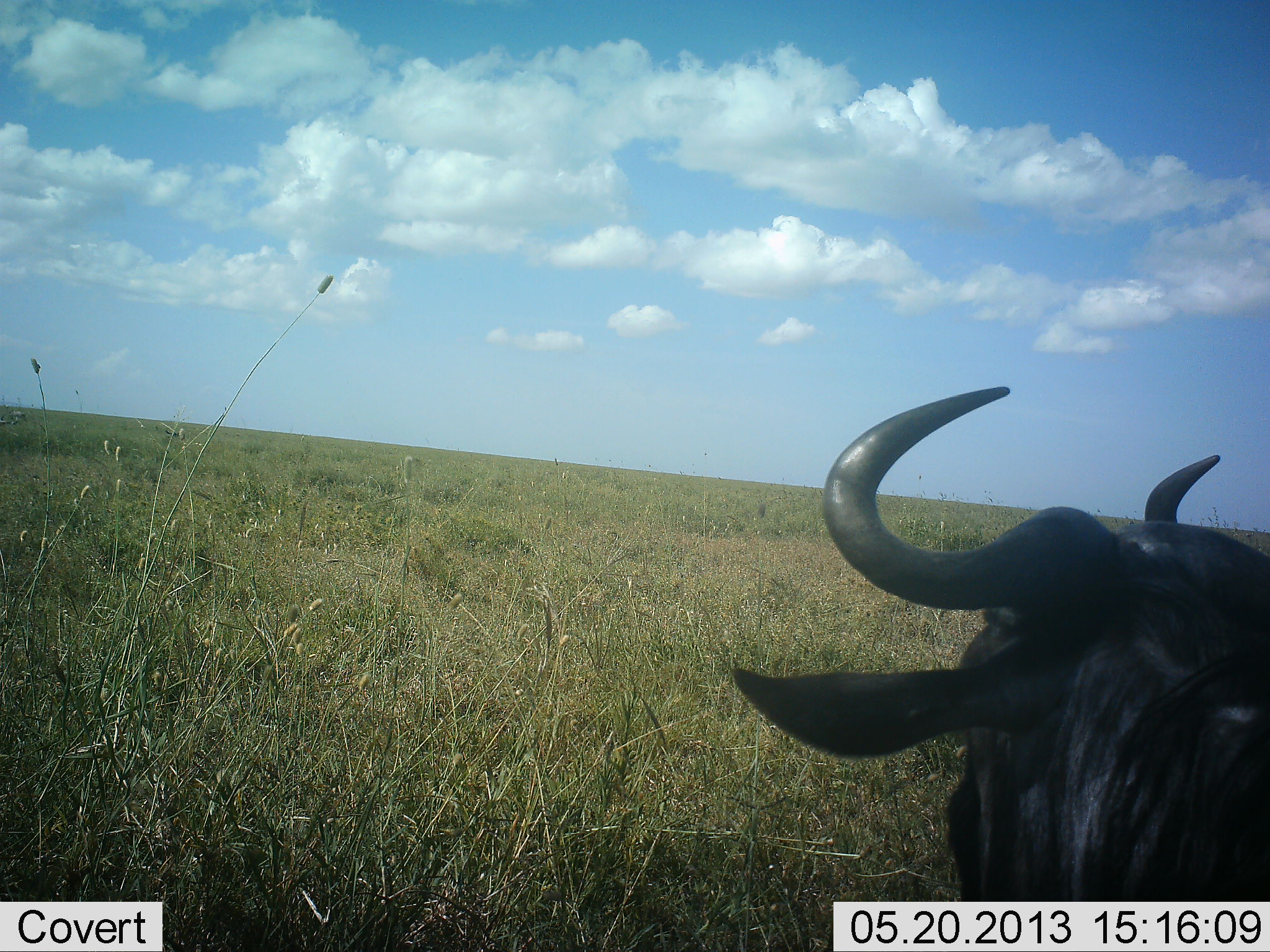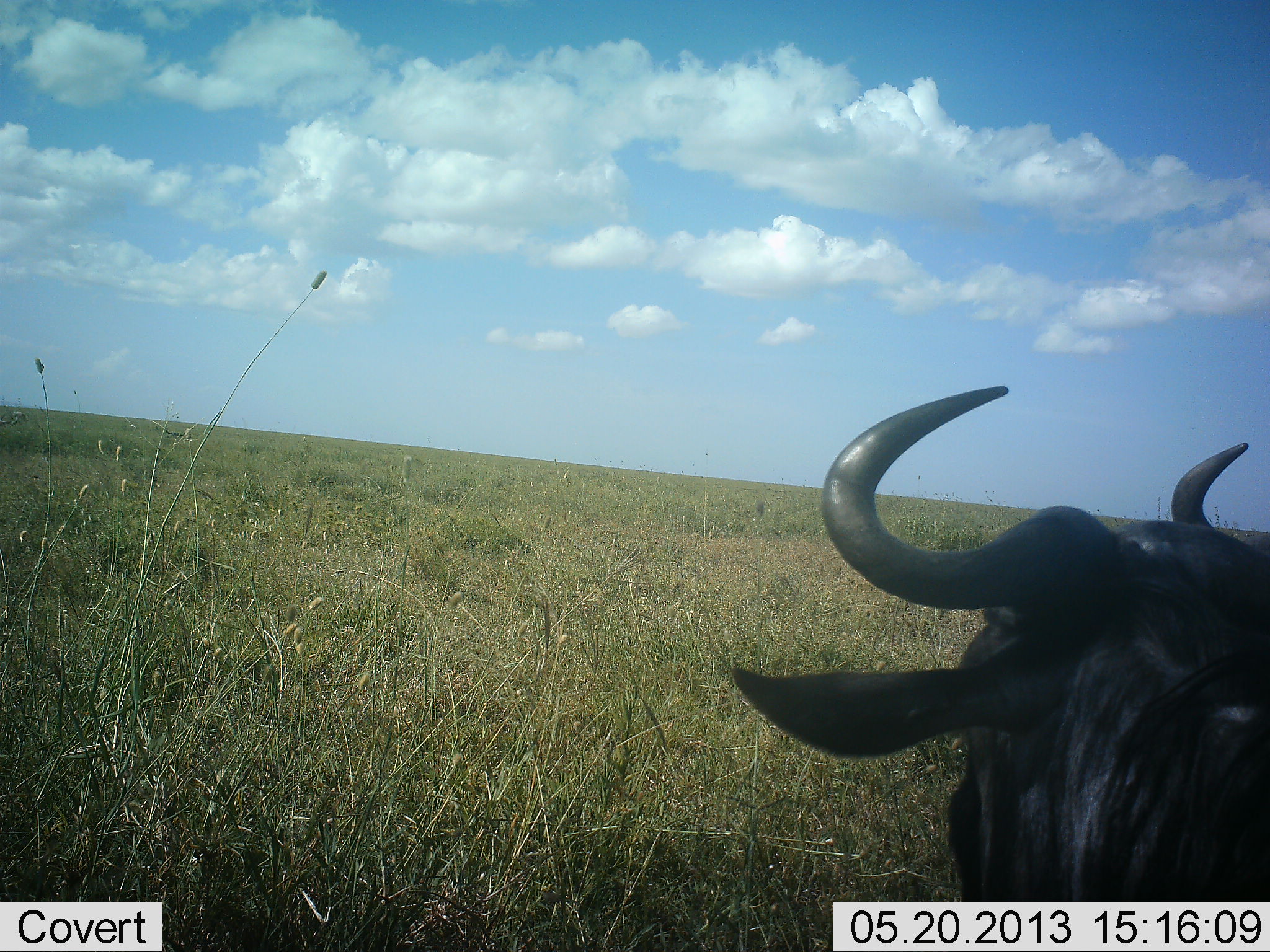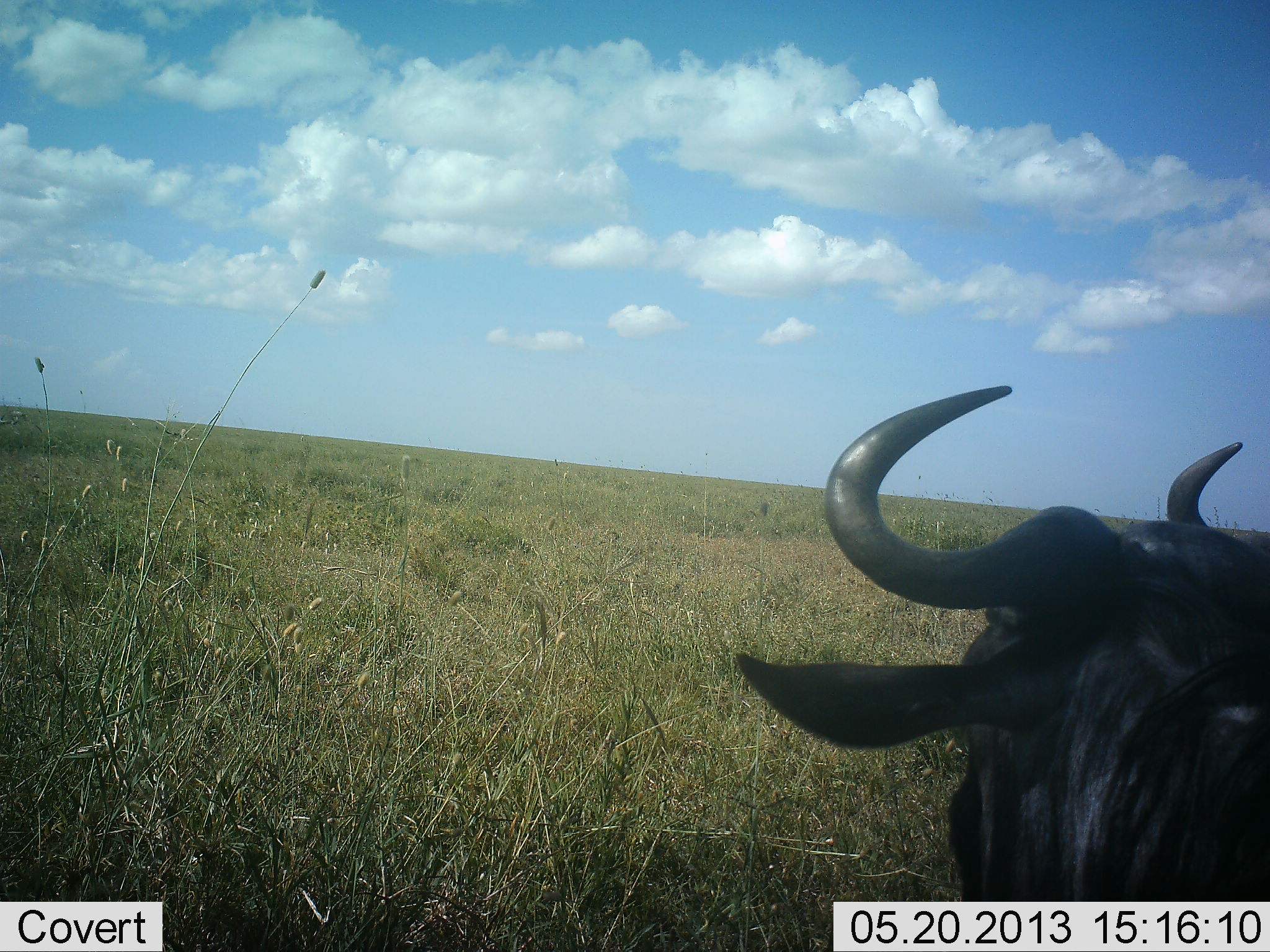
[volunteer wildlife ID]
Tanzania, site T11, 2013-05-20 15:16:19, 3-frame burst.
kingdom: Animalia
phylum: Chordata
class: Mammalia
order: Artiodactyla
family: Bovidae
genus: Connochaetes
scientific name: Connochaetes taurinus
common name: blue wildebeest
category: wildebeest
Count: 2.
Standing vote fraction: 74%.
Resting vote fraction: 23%.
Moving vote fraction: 6%.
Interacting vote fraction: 0%.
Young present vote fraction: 0%.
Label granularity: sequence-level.